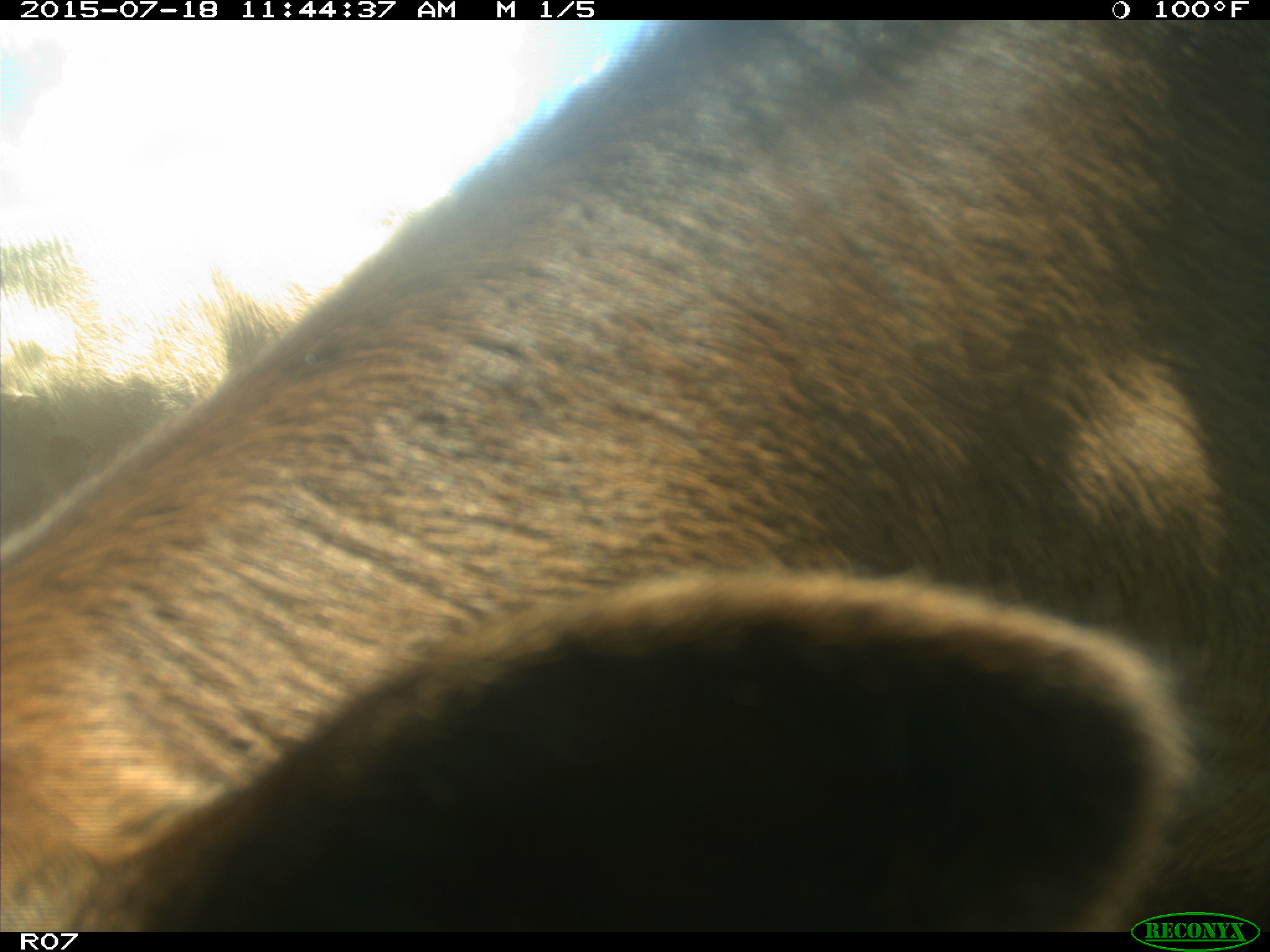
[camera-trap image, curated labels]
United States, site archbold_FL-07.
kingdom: Animalia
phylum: Chordata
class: Mammalia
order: Artiodactyla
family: Bovidae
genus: Bos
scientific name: Bos taurus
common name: domestic cow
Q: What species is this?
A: Bos taurus (domestic cow).